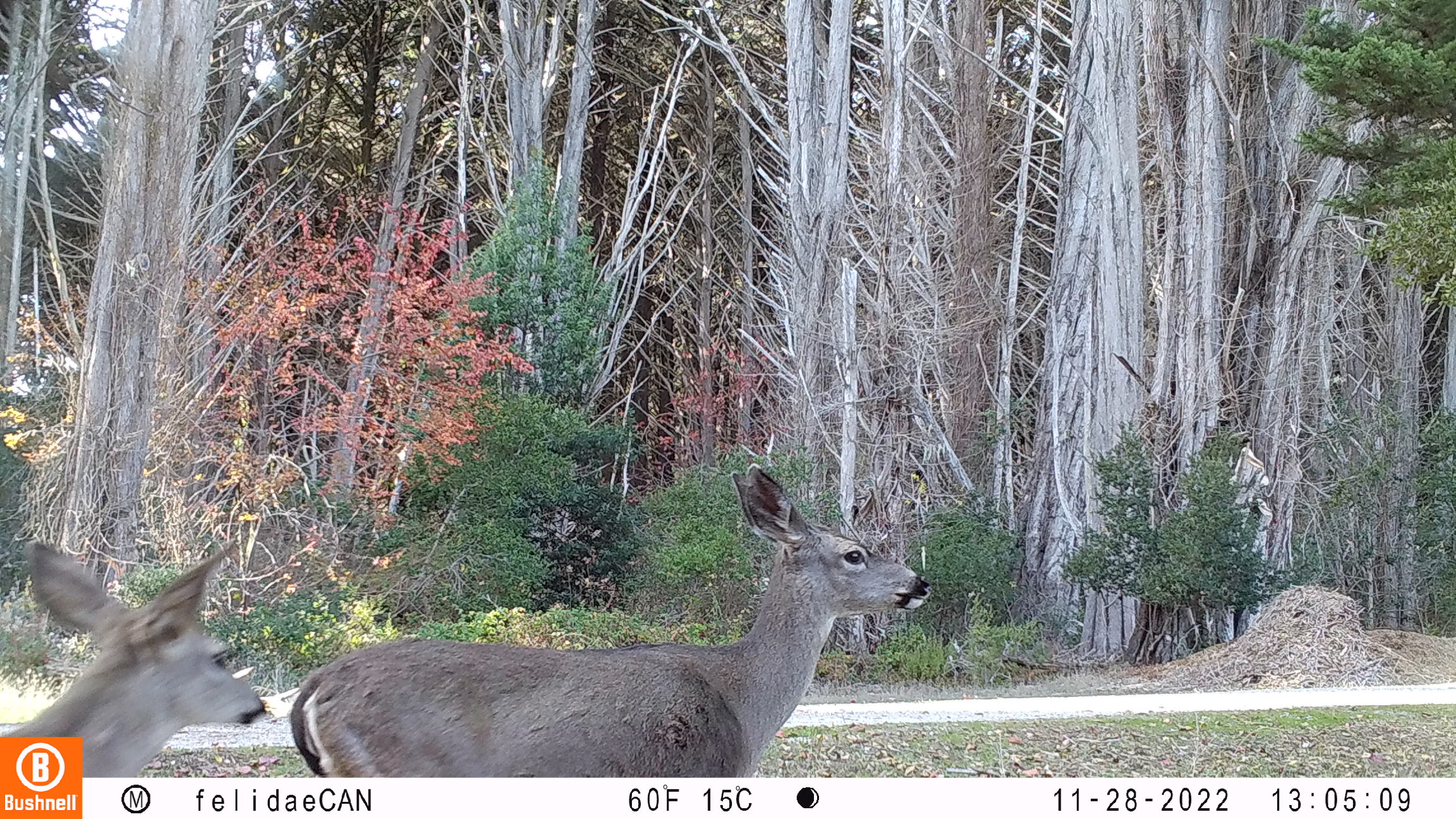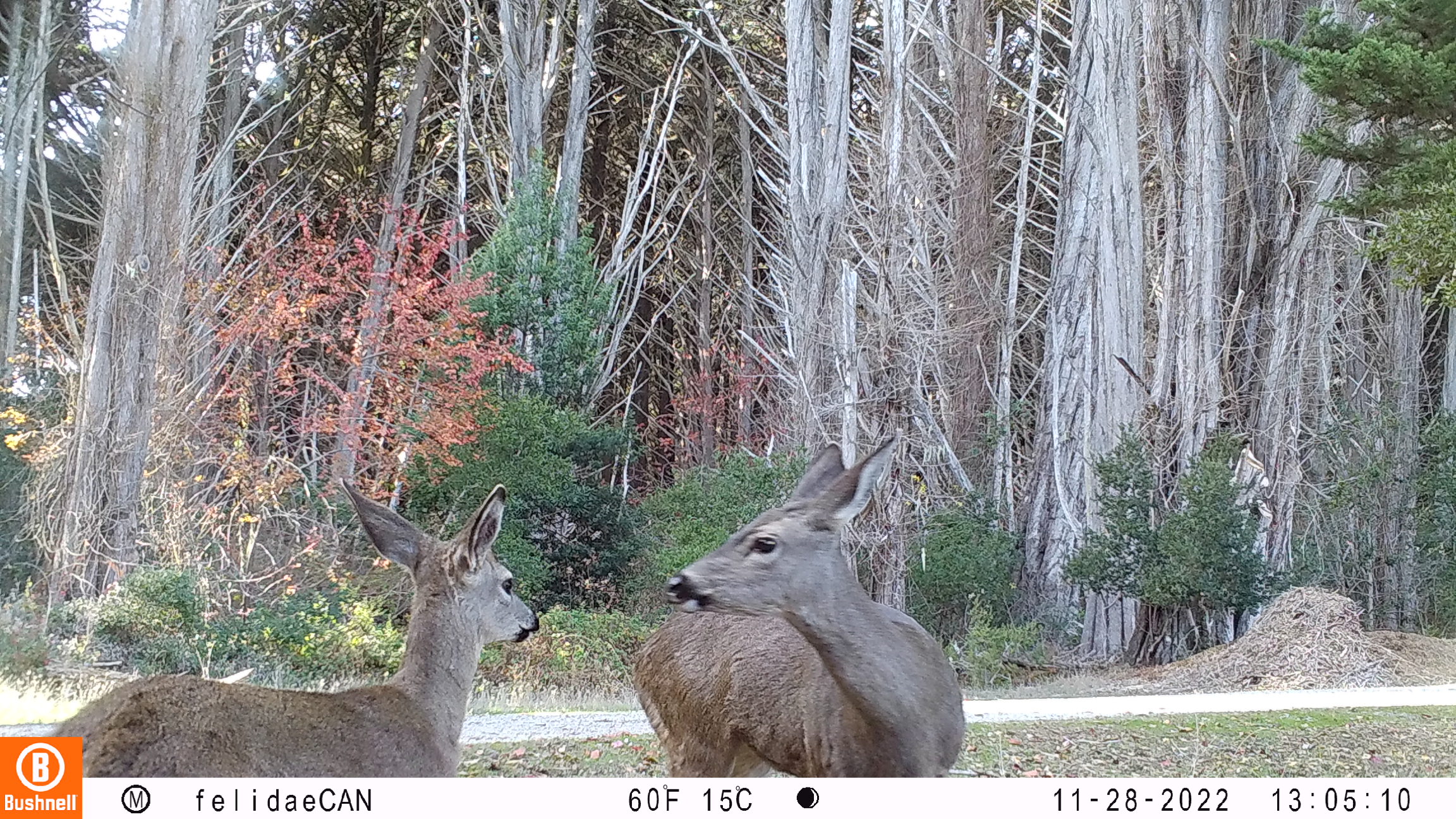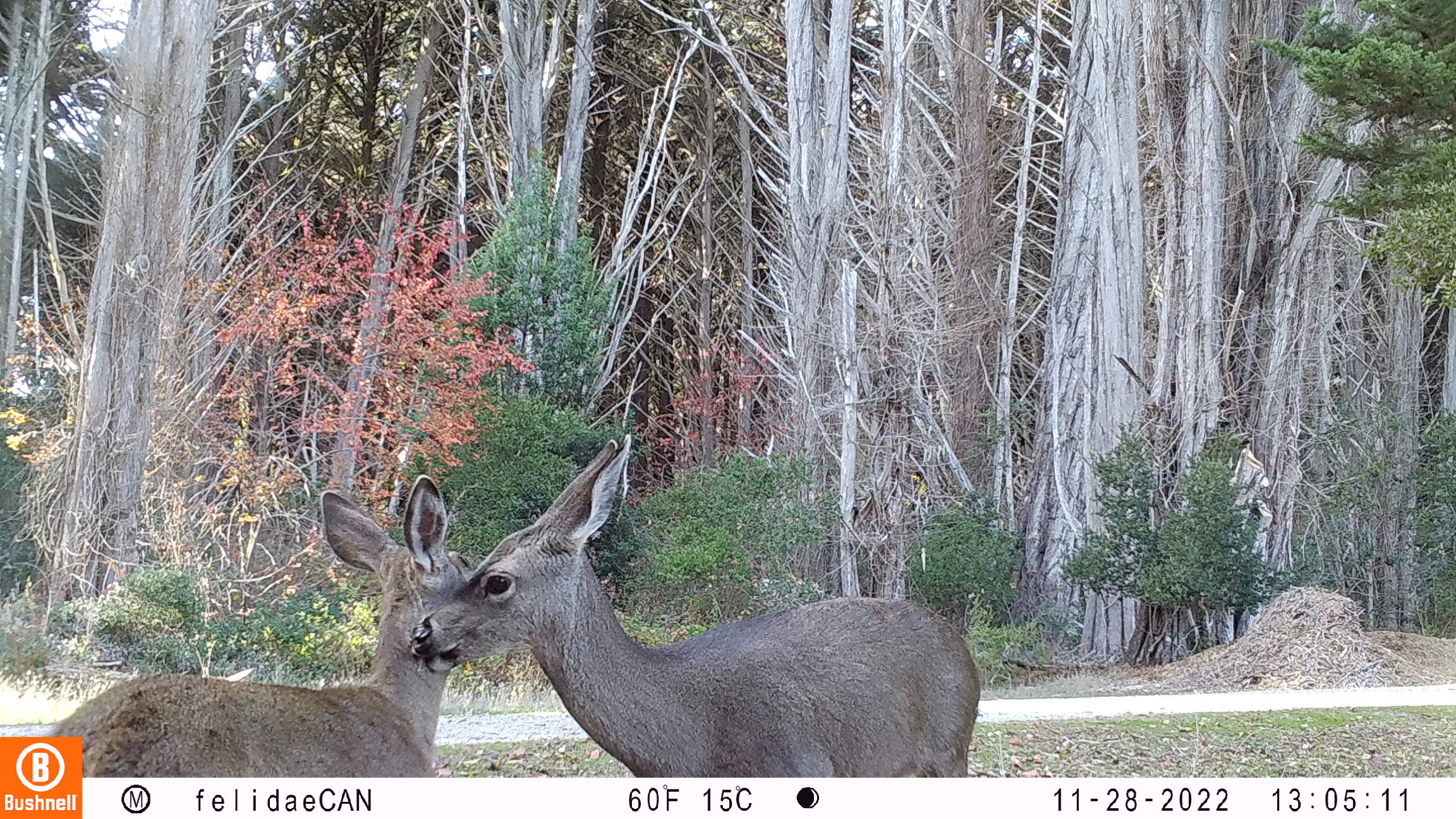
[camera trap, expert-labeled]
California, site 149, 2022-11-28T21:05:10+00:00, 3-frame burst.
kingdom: Animalia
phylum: Chordata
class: Mammalia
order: Artiodactyla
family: Cervidae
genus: Odocoileus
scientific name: Odocoileus hemionus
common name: mule deer